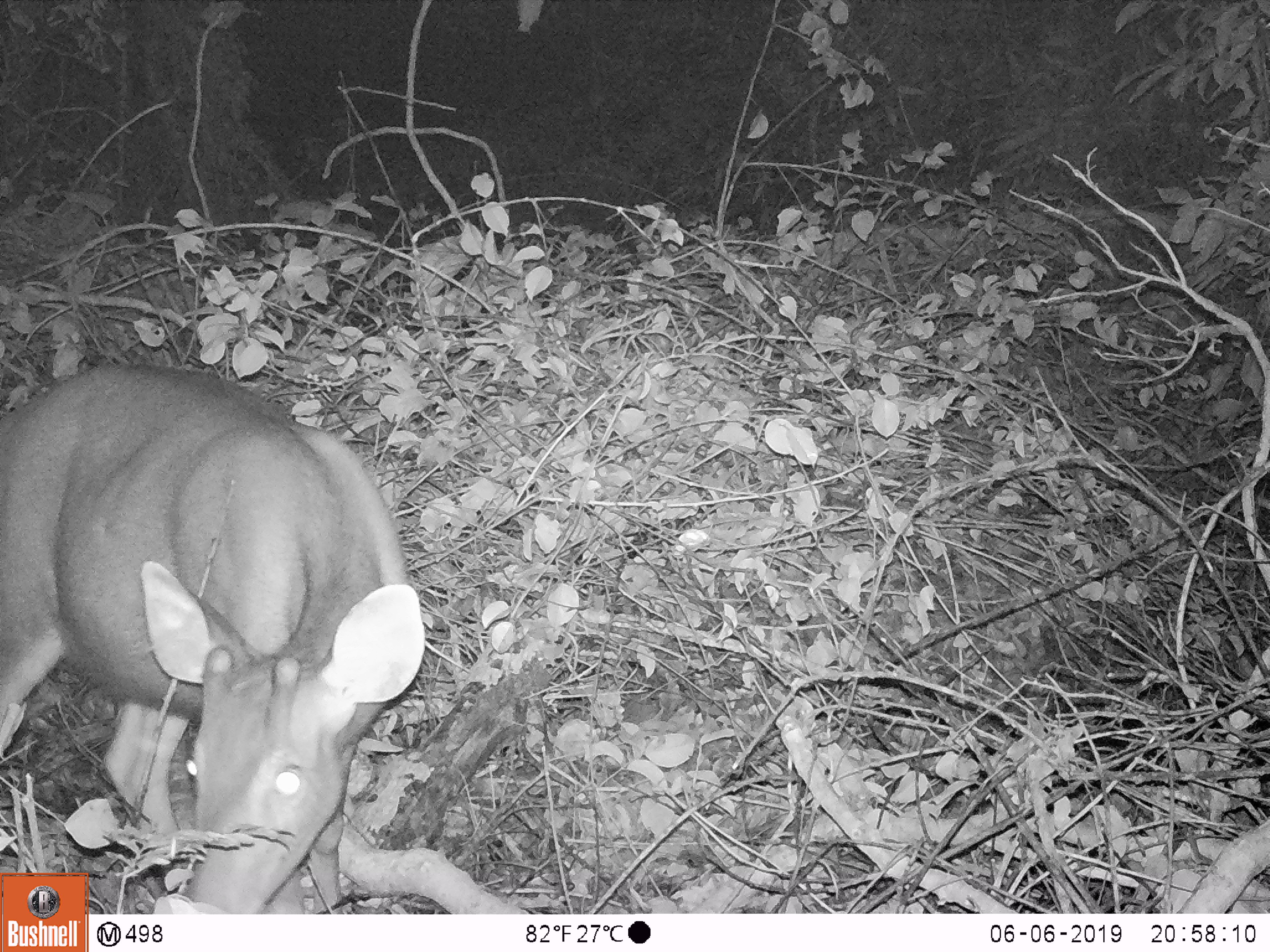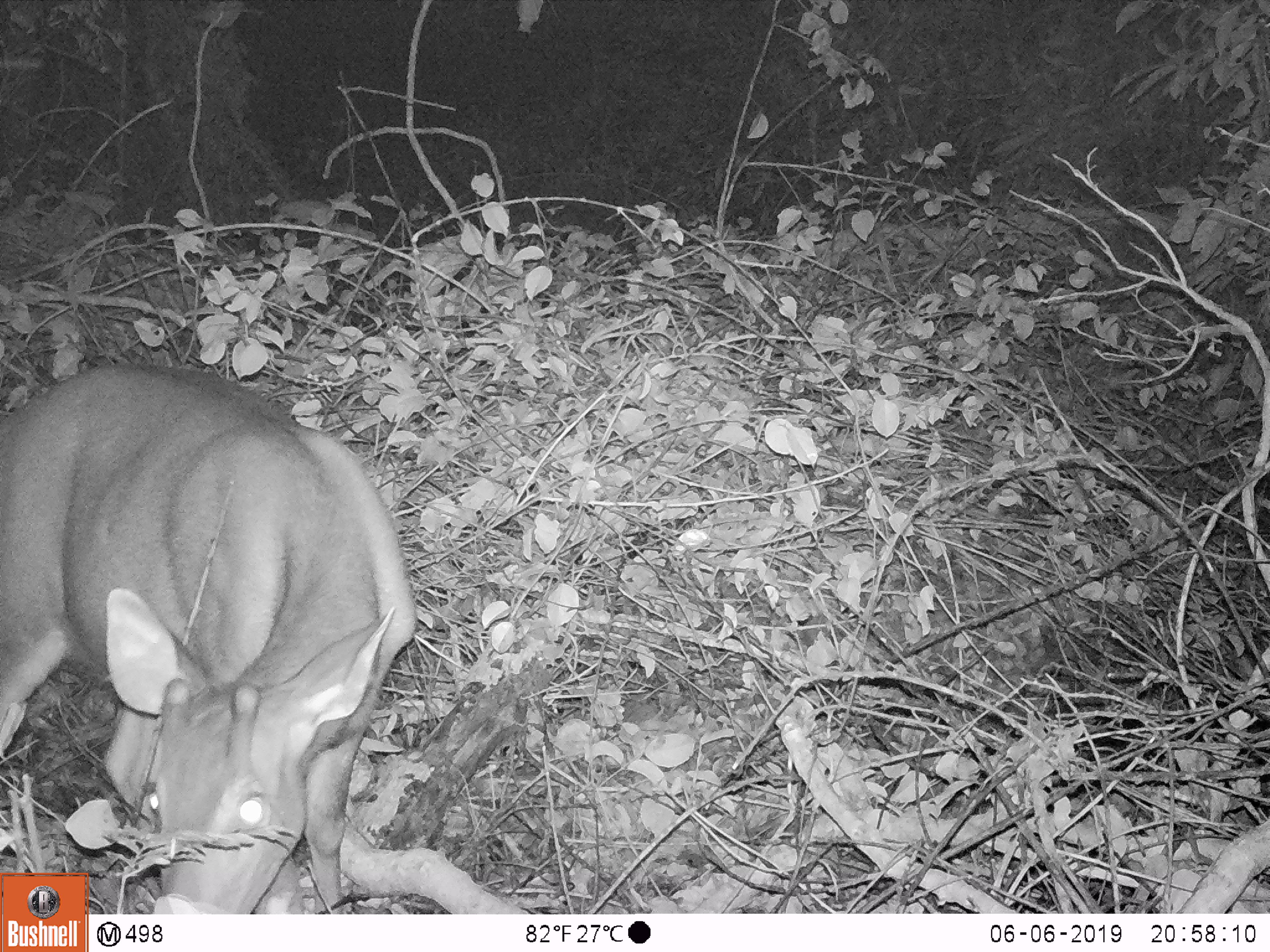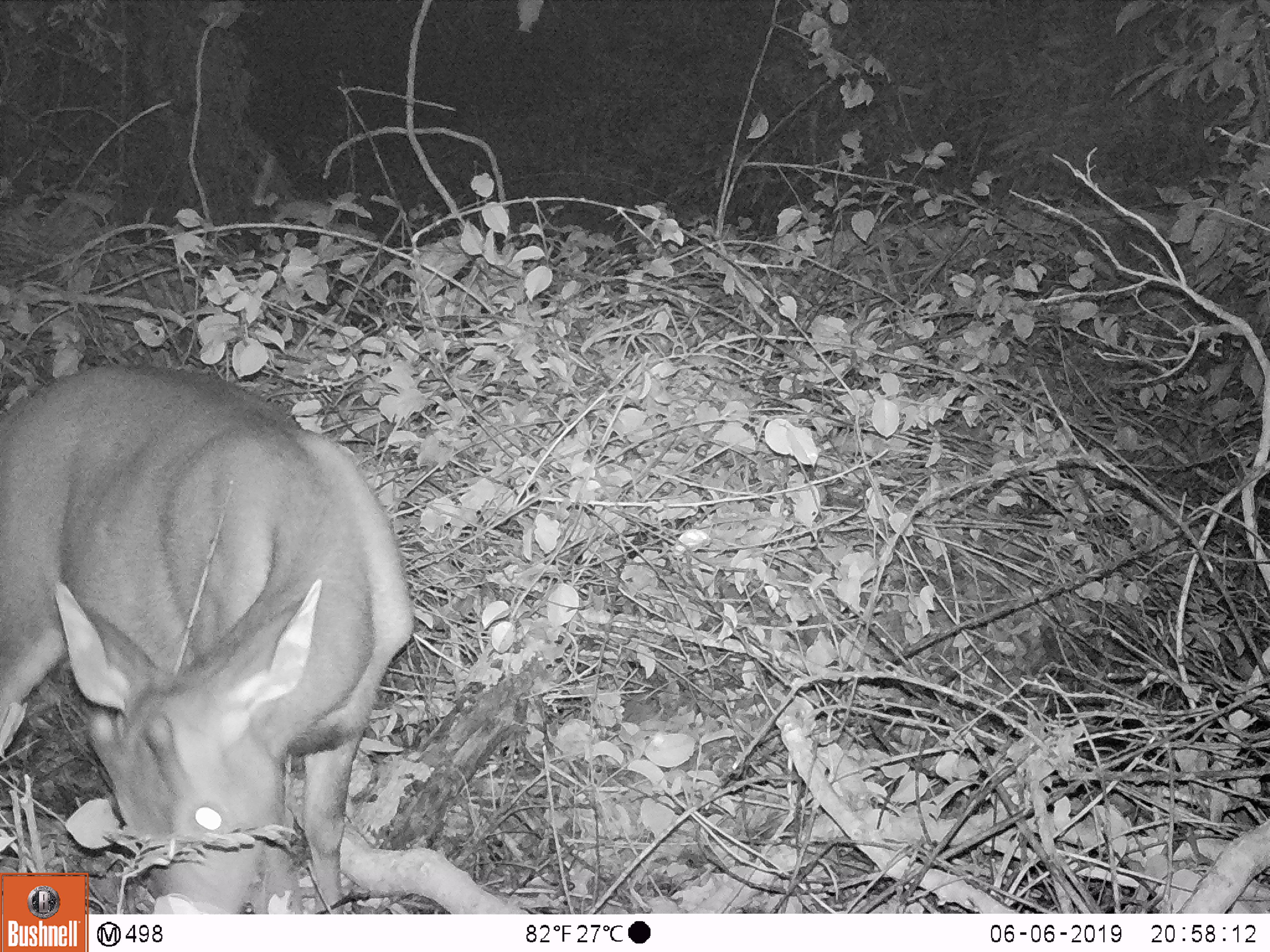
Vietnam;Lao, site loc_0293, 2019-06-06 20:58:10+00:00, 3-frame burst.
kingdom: Animalia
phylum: Chordata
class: Mammalia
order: Artiodactyla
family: Cervidae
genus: Rusa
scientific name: Rusa unicolor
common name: sambar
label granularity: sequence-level